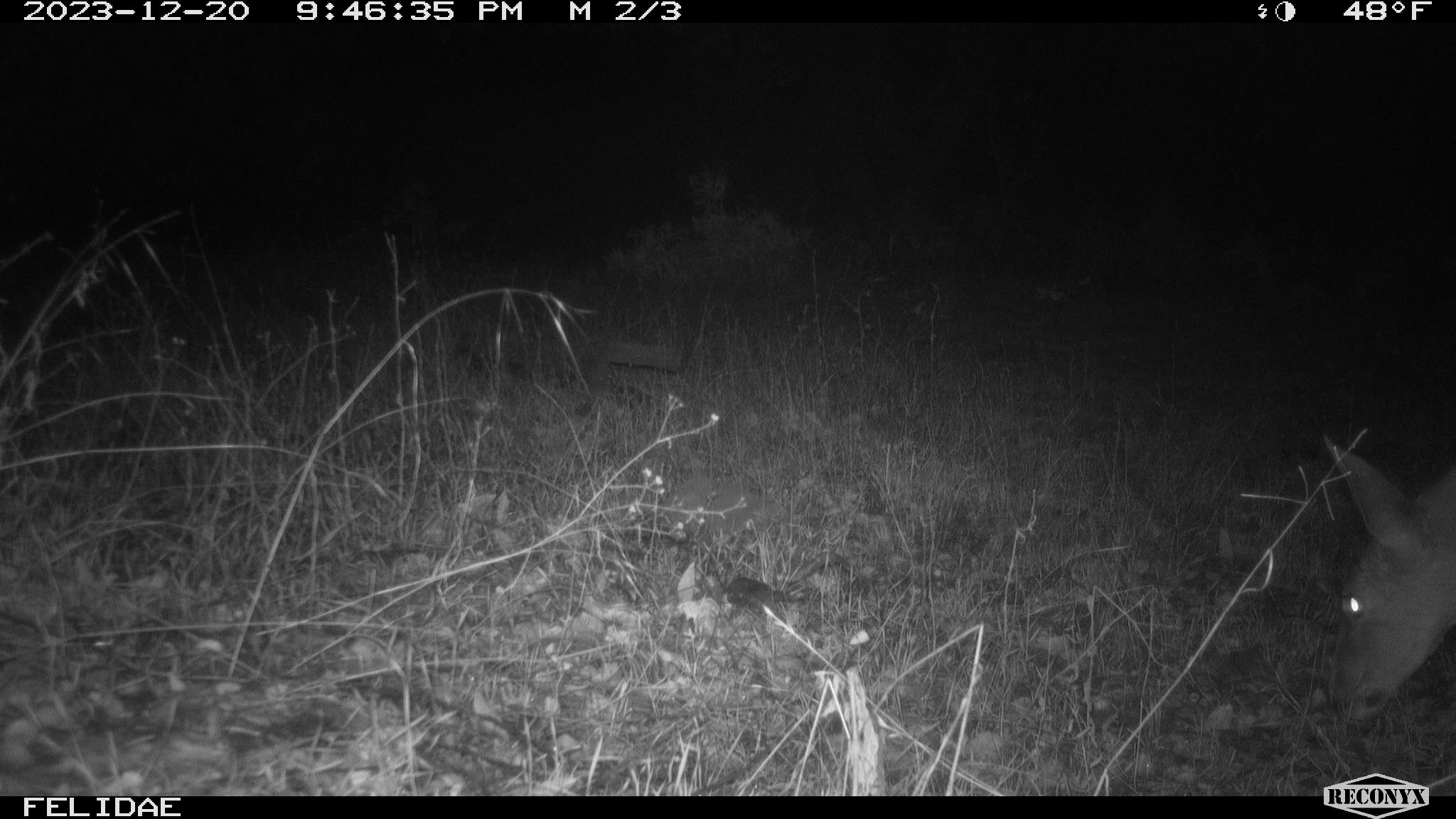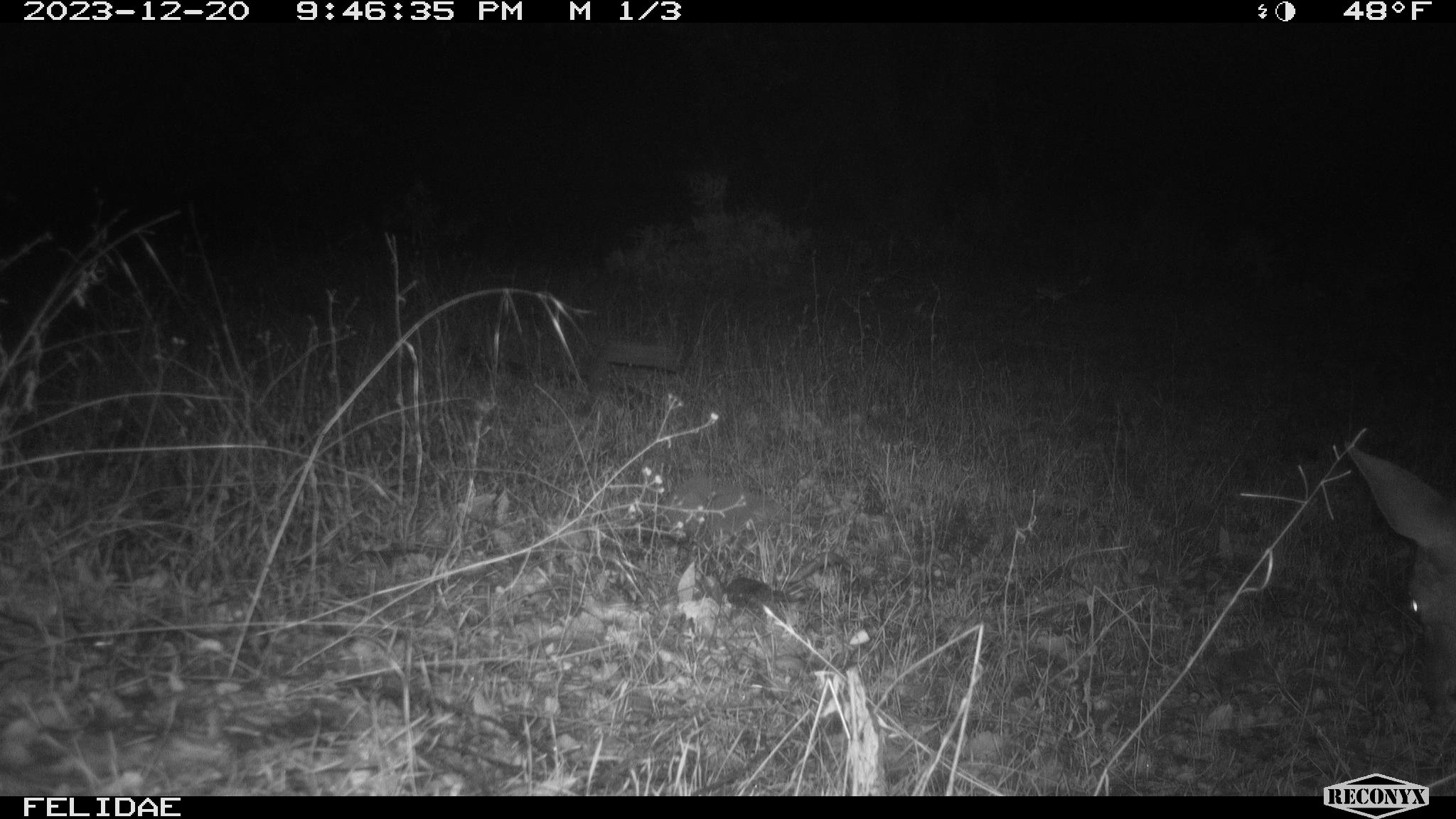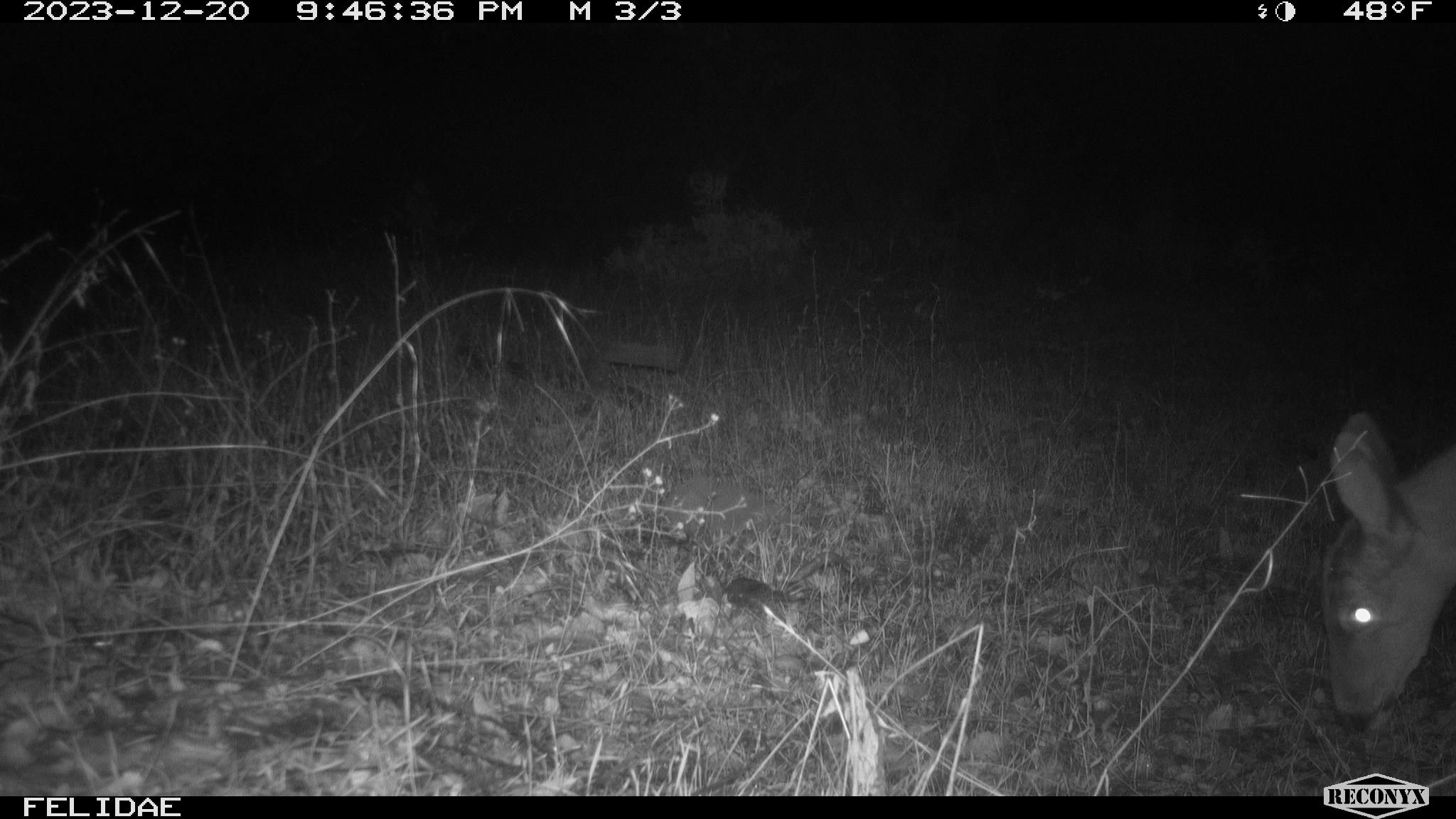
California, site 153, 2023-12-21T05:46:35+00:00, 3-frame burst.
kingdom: Animalia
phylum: Chordata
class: Mammalia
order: Artiodactyla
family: Cervidae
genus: Odocoileus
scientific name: Odocoileus hemionus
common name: mule deer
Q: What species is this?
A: Mule deer (Odocoileus hemionus).